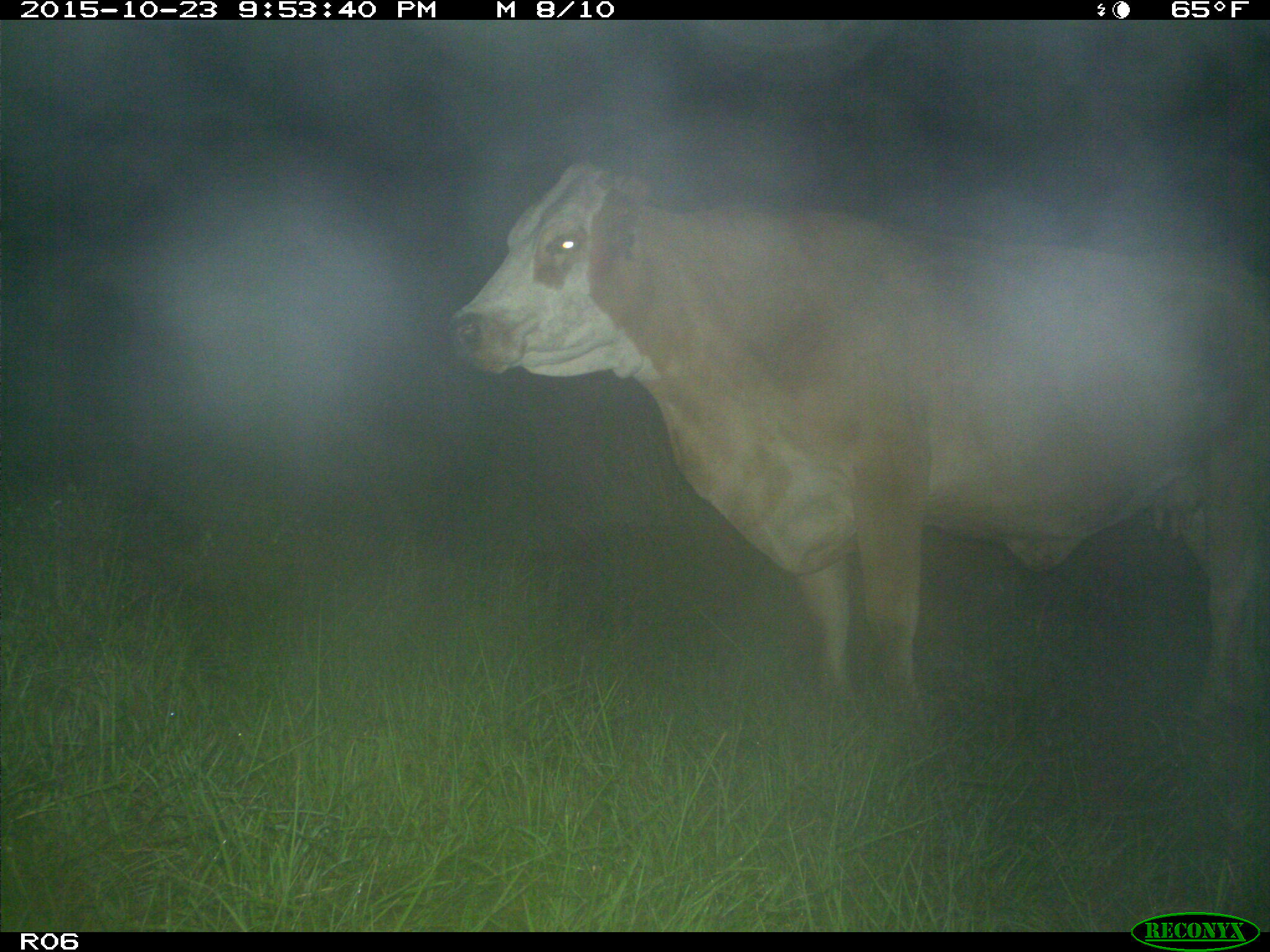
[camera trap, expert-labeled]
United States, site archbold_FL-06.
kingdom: Animalia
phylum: Chordata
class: Mammalia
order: Artiodactyla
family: Bovidae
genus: Bos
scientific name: Bos taurus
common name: domestic cow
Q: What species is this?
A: Bos taurus (domestic cow).